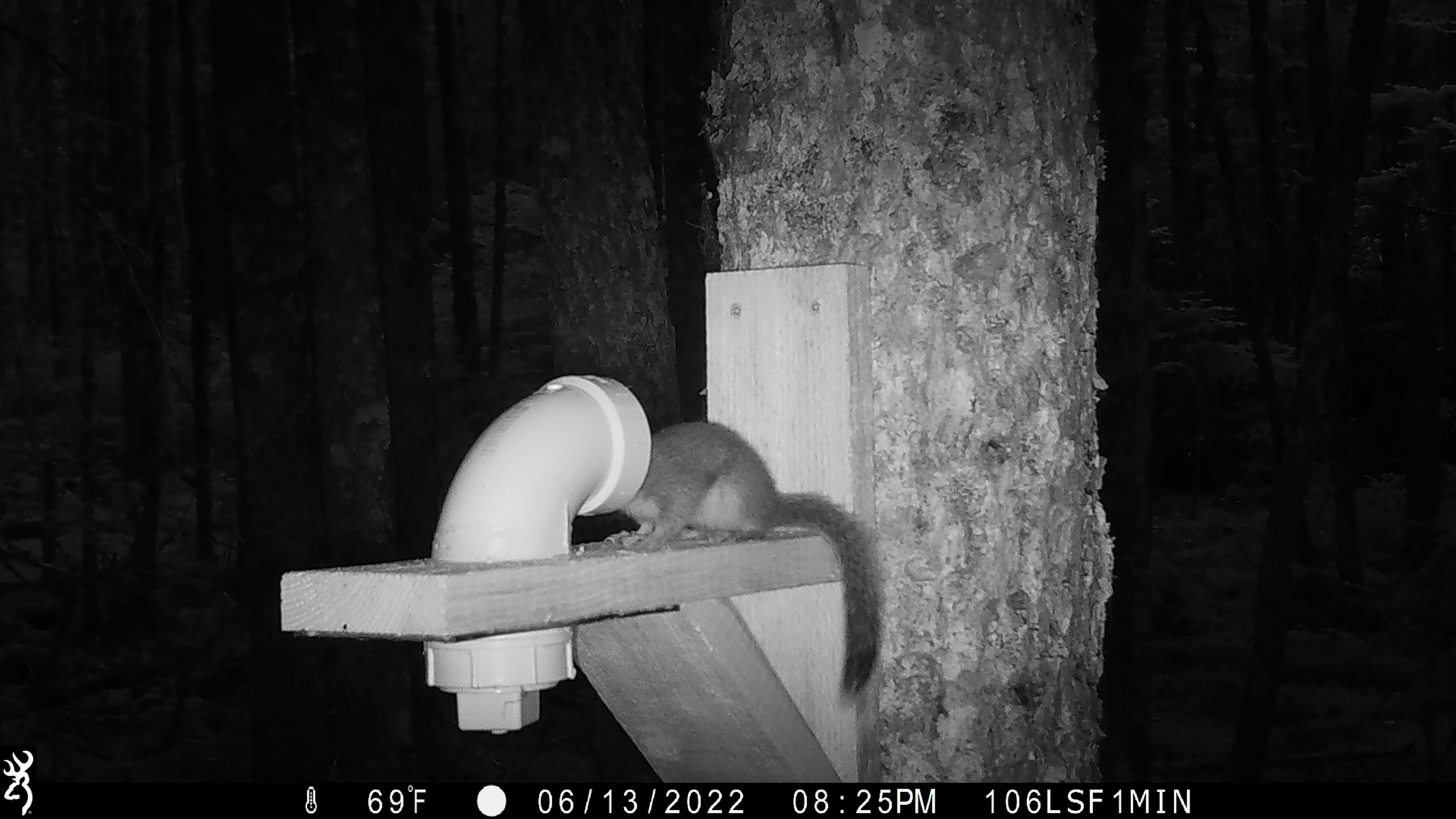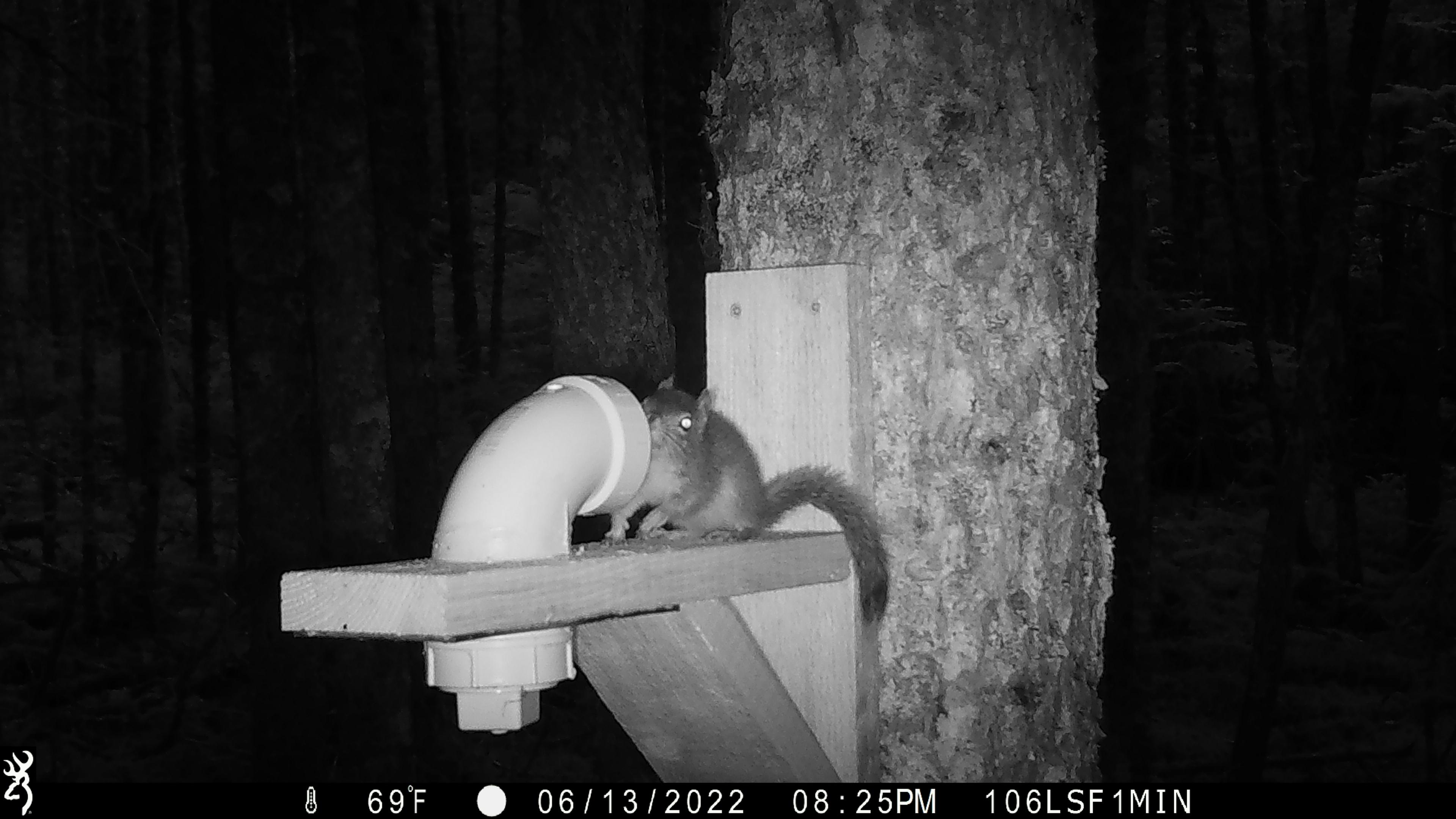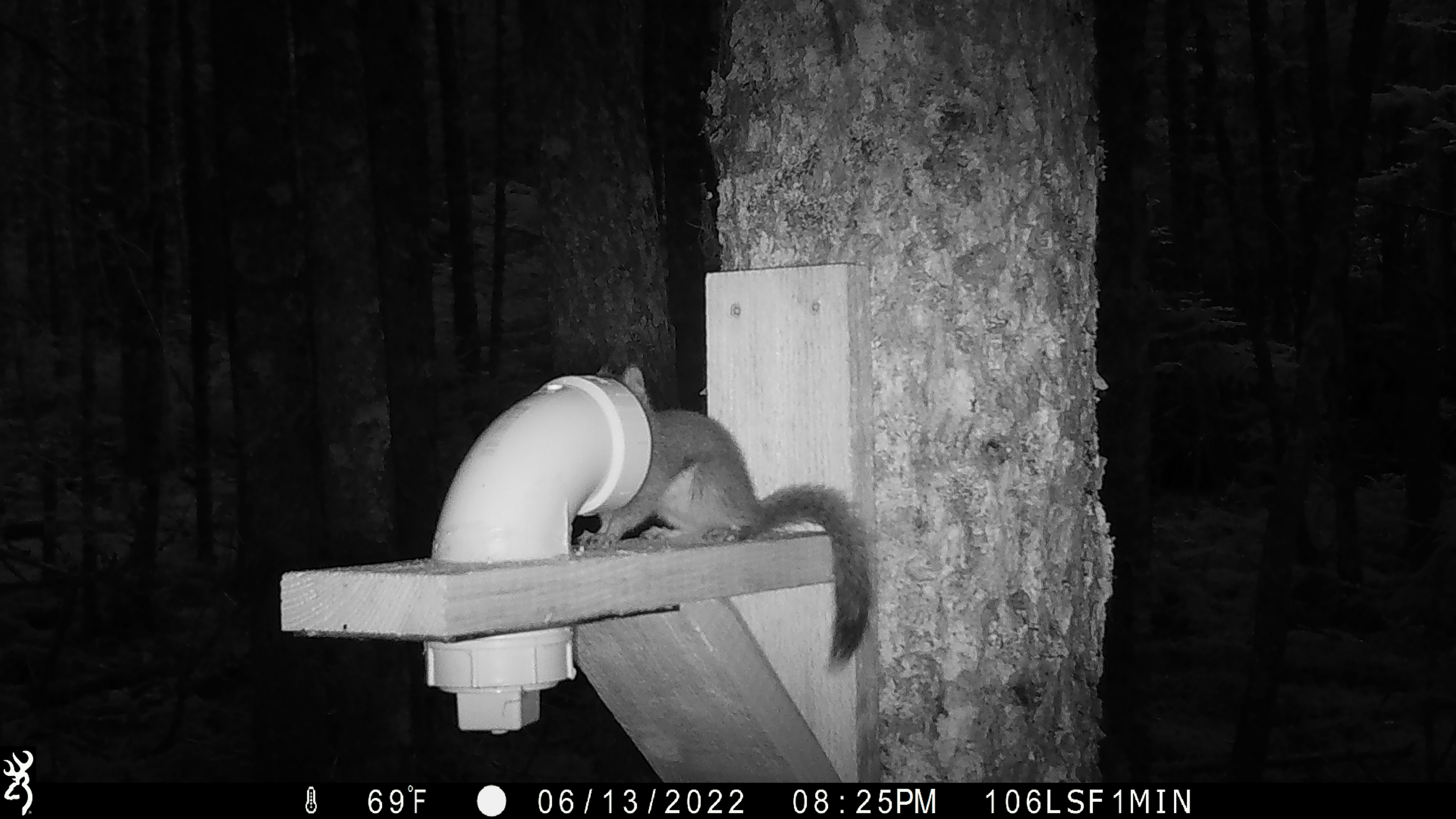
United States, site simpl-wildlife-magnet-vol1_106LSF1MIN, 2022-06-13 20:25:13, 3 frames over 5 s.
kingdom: Animalia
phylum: Chordata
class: Mammalia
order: Rodentia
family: Sciuridae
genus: Tamiasciurus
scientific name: Tamiasciurus hudsonicus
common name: red squirrel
Red squirrel (Tamiasciurus hudsonicus).